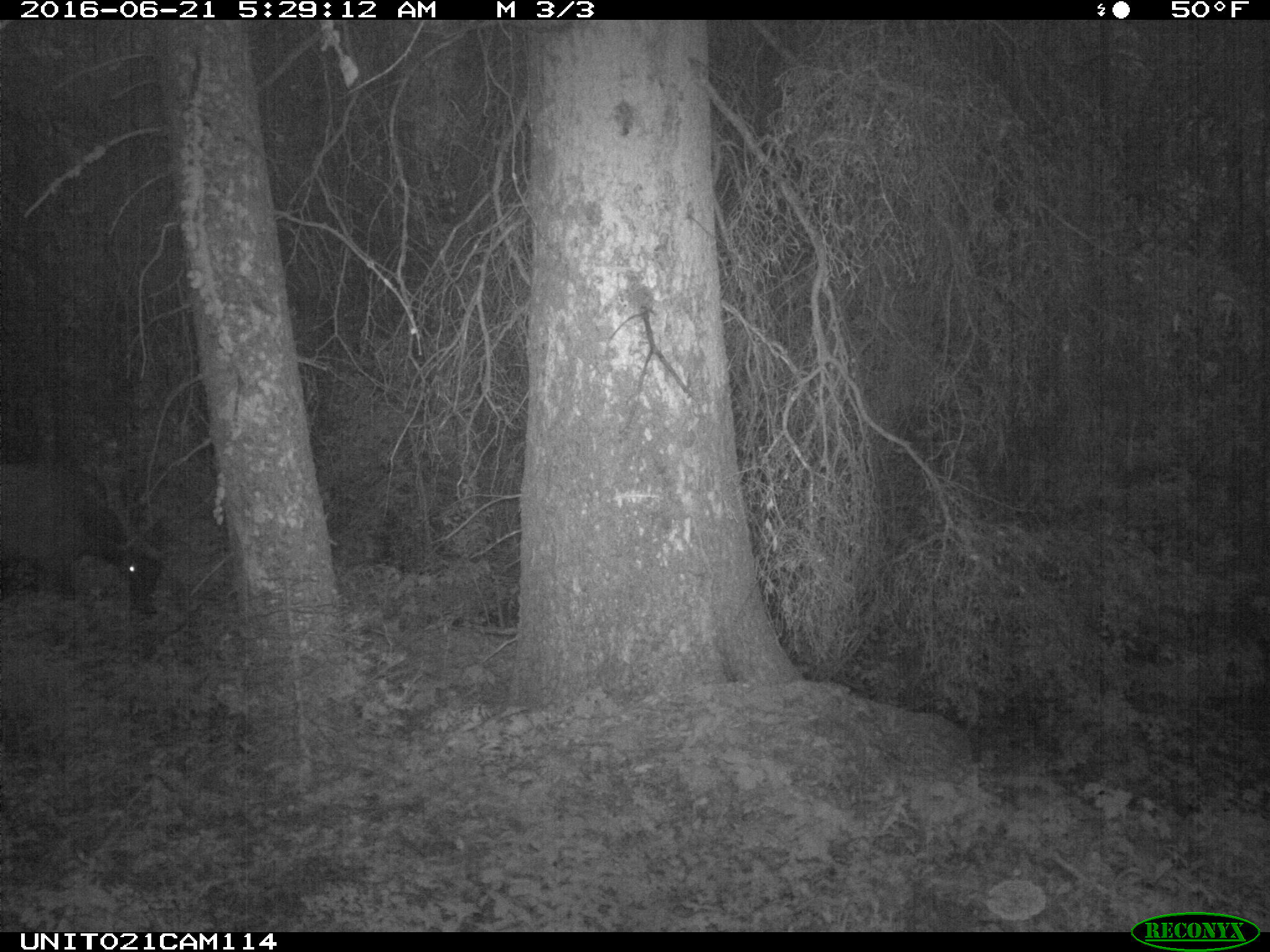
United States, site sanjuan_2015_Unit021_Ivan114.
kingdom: Animalia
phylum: Chordata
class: Mammalia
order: Artiodactyla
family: Cervidae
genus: Cervus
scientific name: Cervus elaphus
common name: red deer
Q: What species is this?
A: Cervus elaphus (red deer).